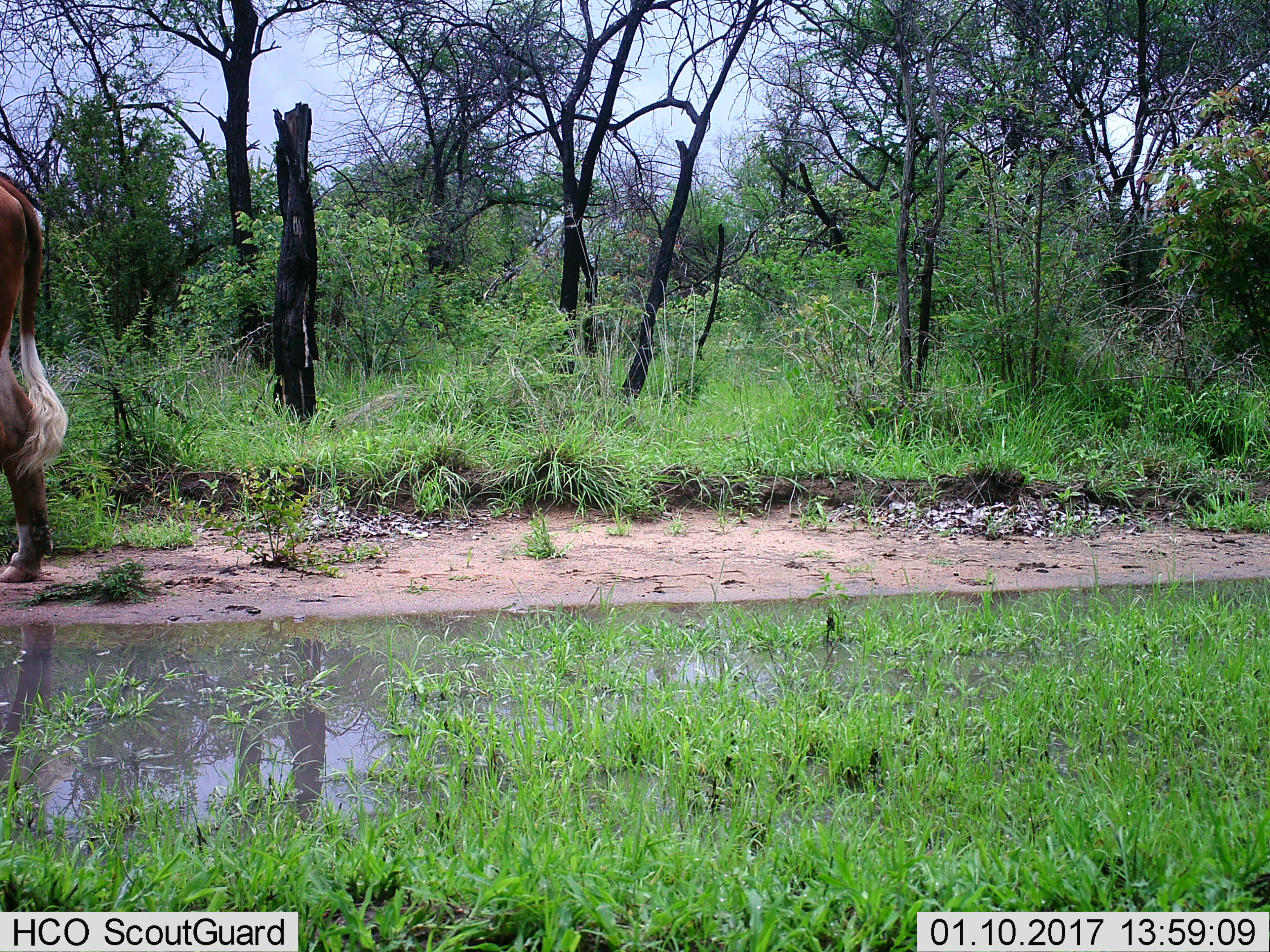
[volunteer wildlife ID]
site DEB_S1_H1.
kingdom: Animalia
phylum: Chordata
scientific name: Vertebrata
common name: domestic animal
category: domesticanimal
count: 1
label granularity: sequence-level